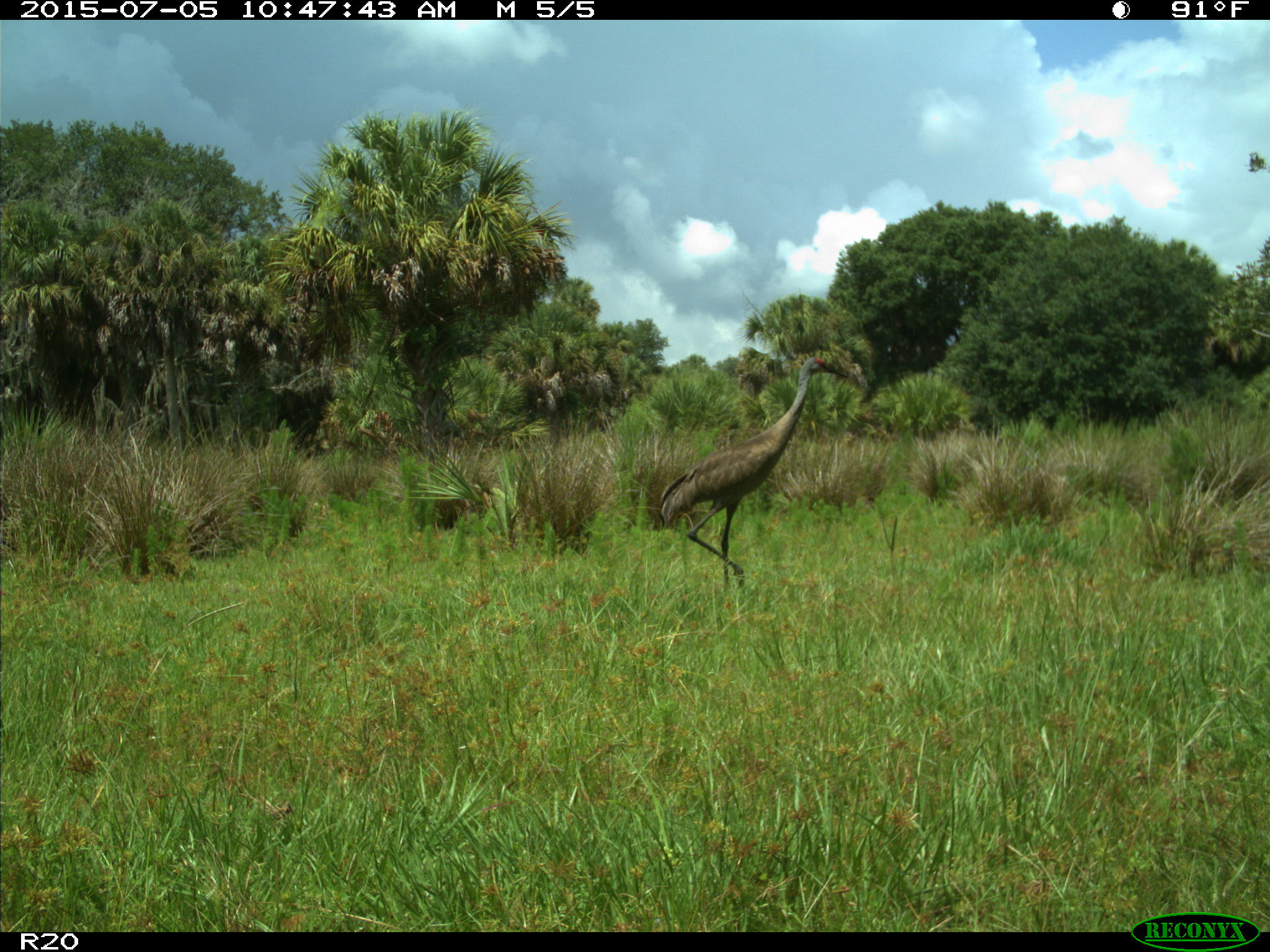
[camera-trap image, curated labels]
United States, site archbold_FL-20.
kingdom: Animalia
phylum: Chordata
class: Aves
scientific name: Aves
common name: birds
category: unidentified bird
Unidentified bird (birds) (Aves).